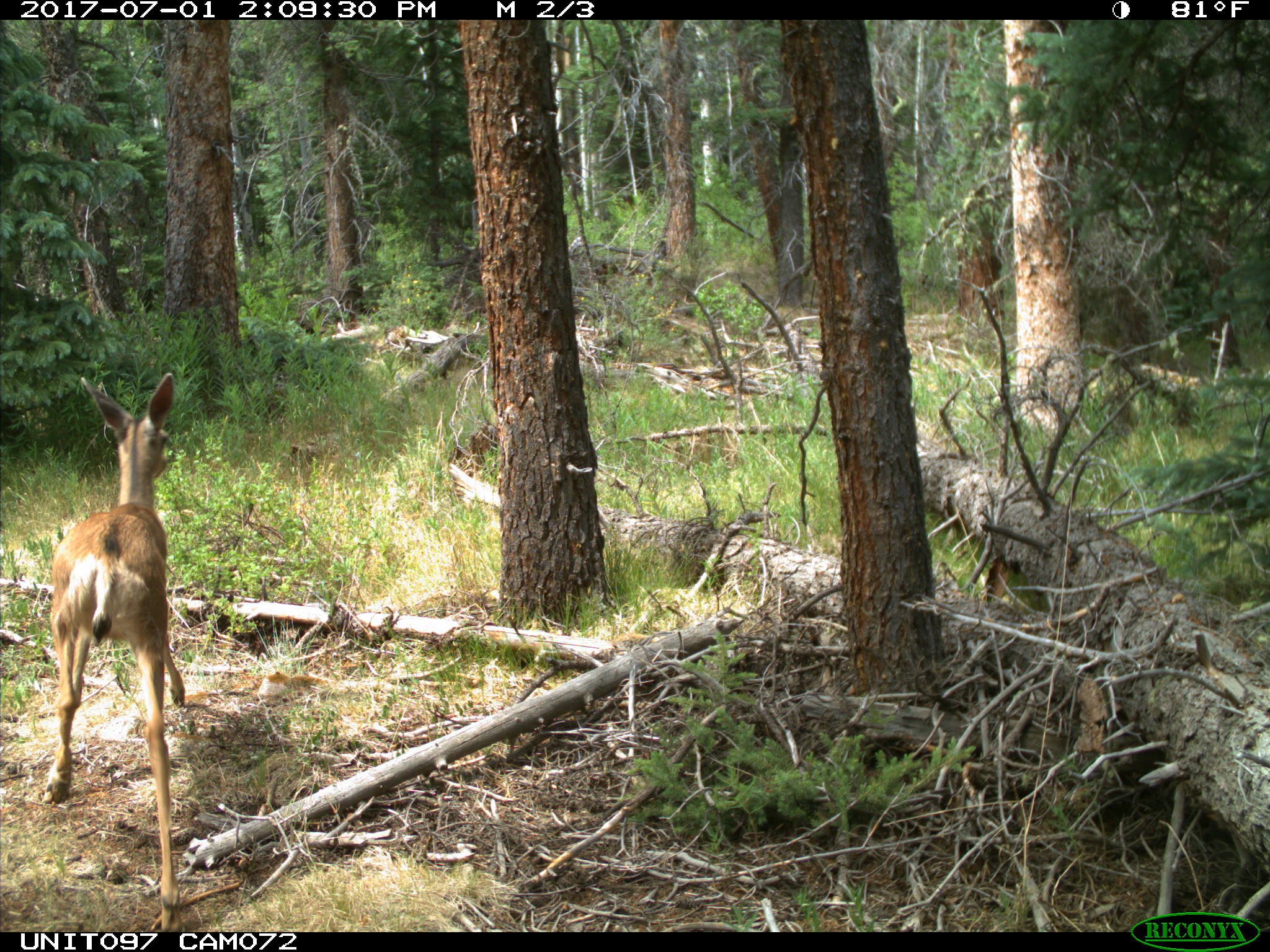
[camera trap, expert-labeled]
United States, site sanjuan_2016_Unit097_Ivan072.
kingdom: Animalia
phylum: Chordata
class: Mammalia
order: Artiodactyla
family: Cervidae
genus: Odocoileus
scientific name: Odocoileus hemionus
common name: mule deer